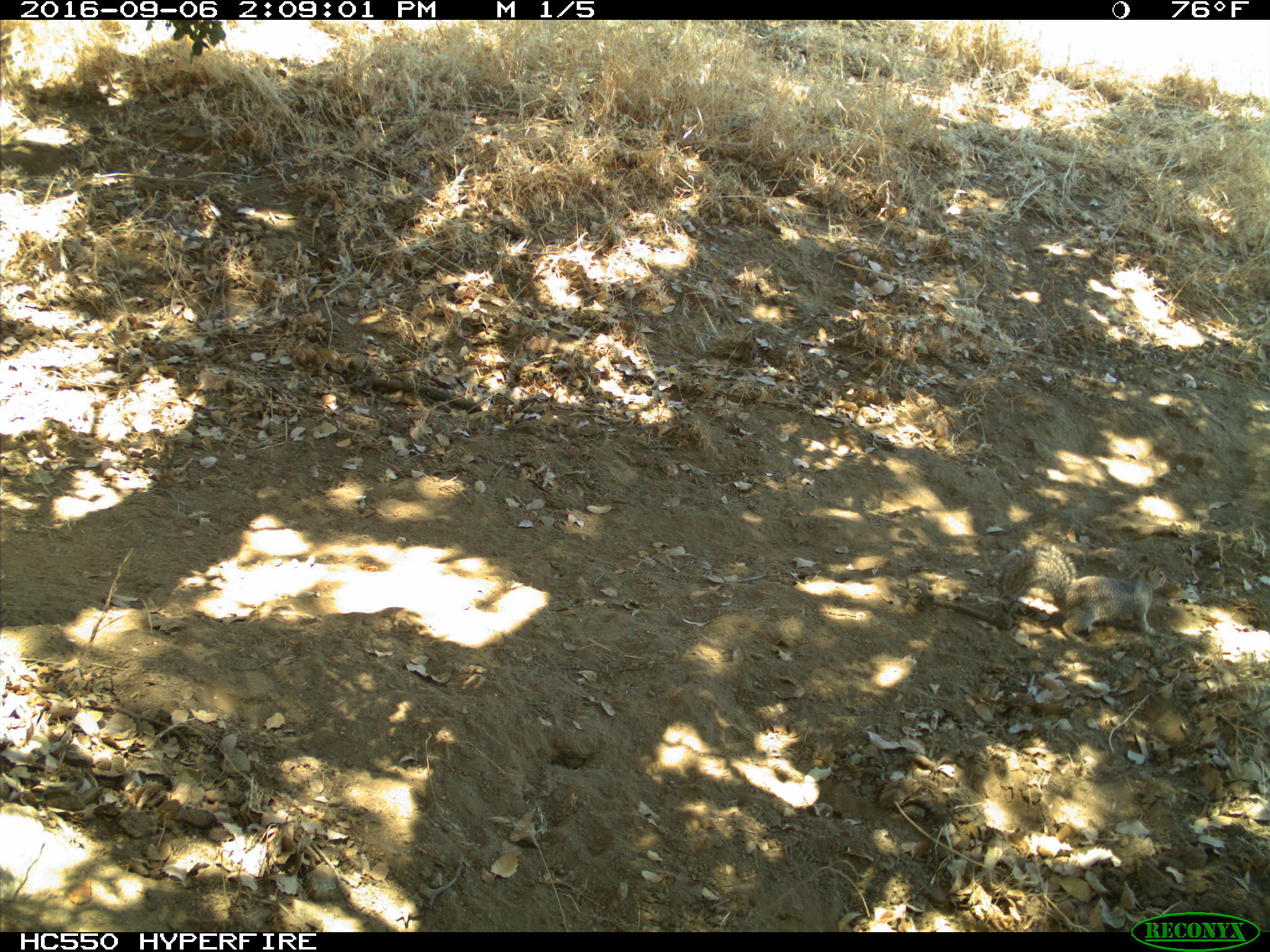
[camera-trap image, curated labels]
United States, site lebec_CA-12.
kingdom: Animalia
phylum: Chordata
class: Mammalia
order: Rodentia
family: Sciuridae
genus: Otospermophilus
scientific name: Otospermophilus beecheyi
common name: california ground squirrel